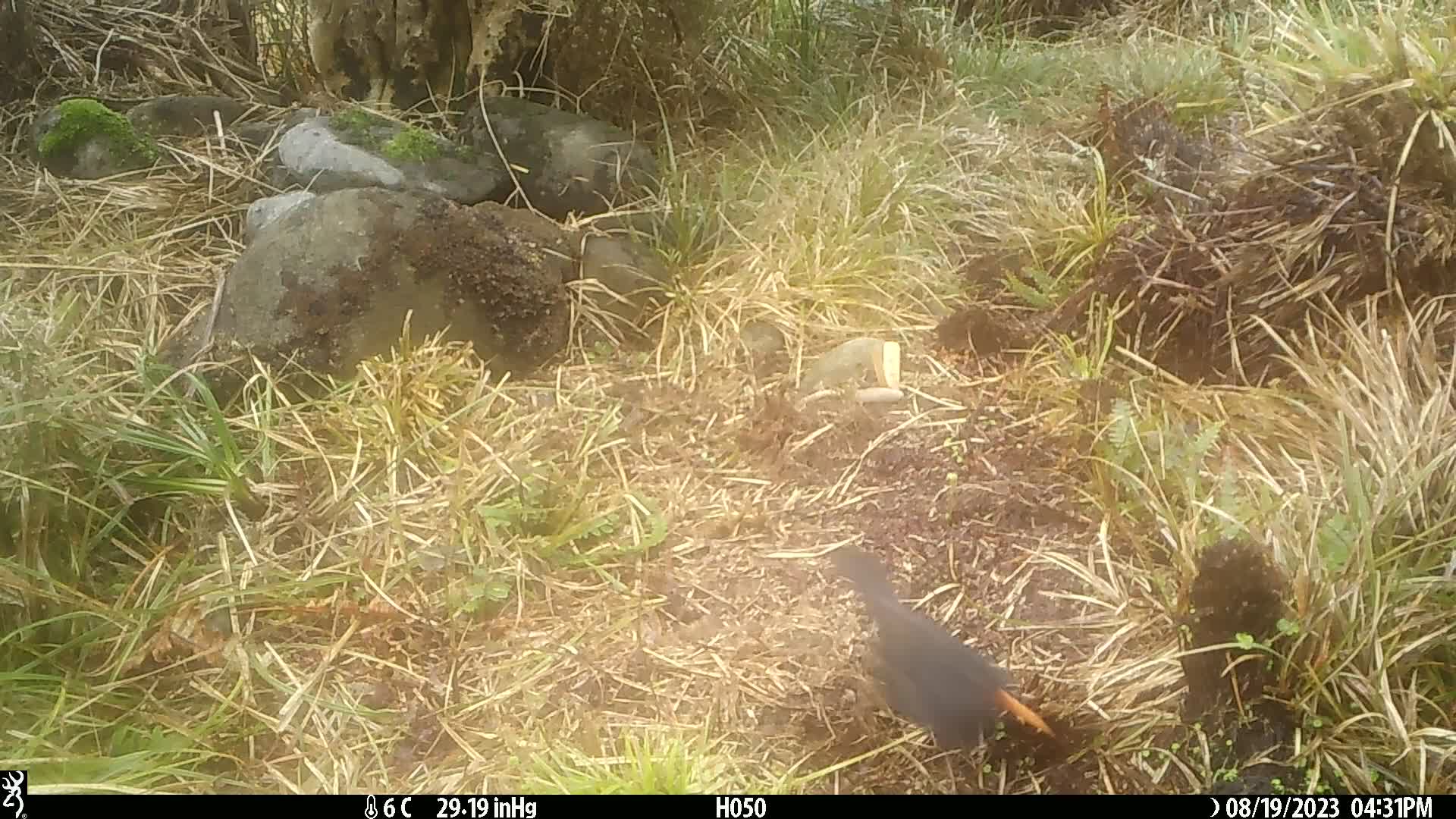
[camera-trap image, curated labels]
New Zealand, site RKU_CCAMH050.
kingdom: Animalia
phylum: Chordata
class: Aves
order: Passeriformes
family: Turdidae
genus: Turdus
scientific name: Turdus merula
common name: eurasian blackbird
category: blackbird